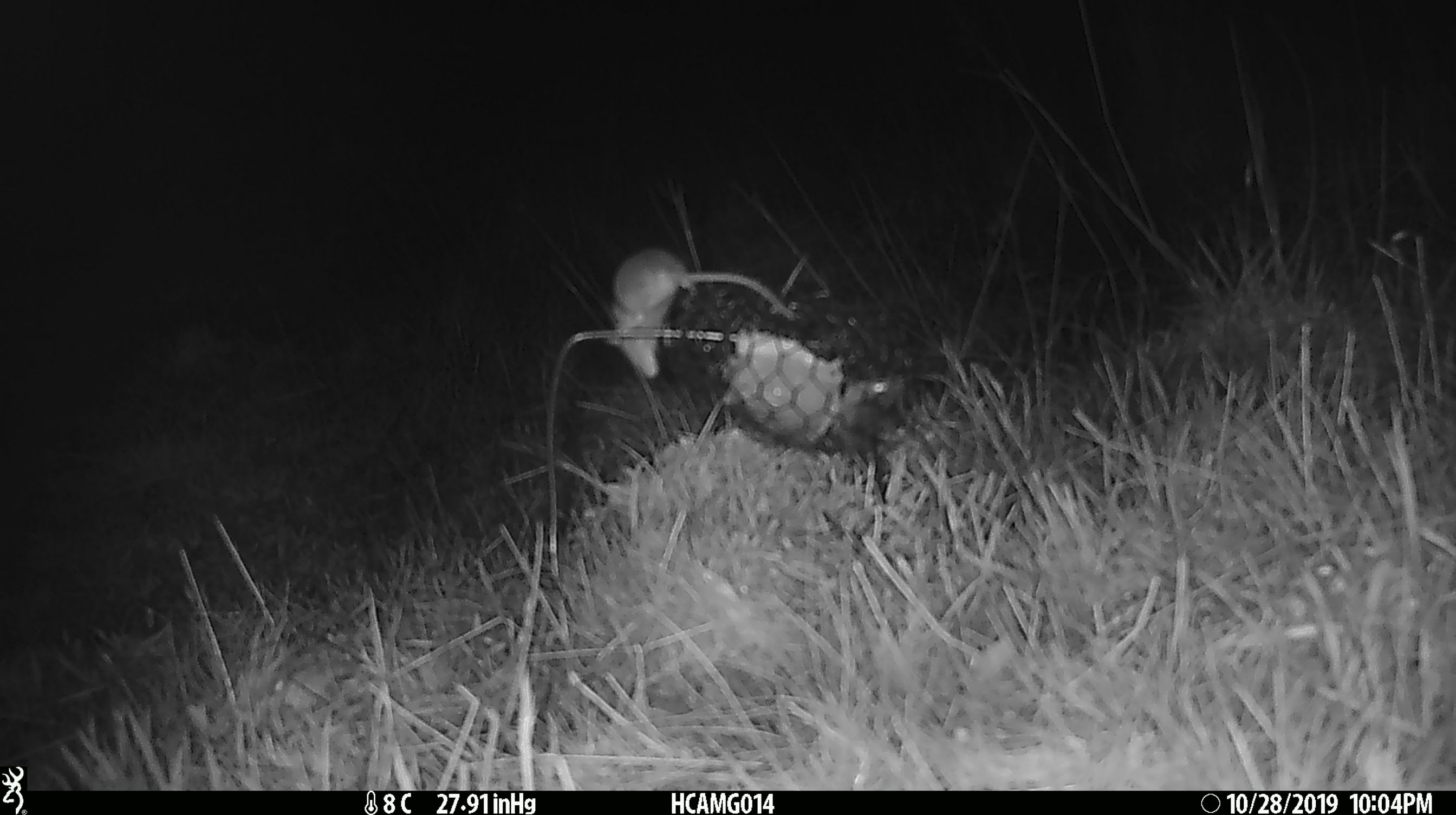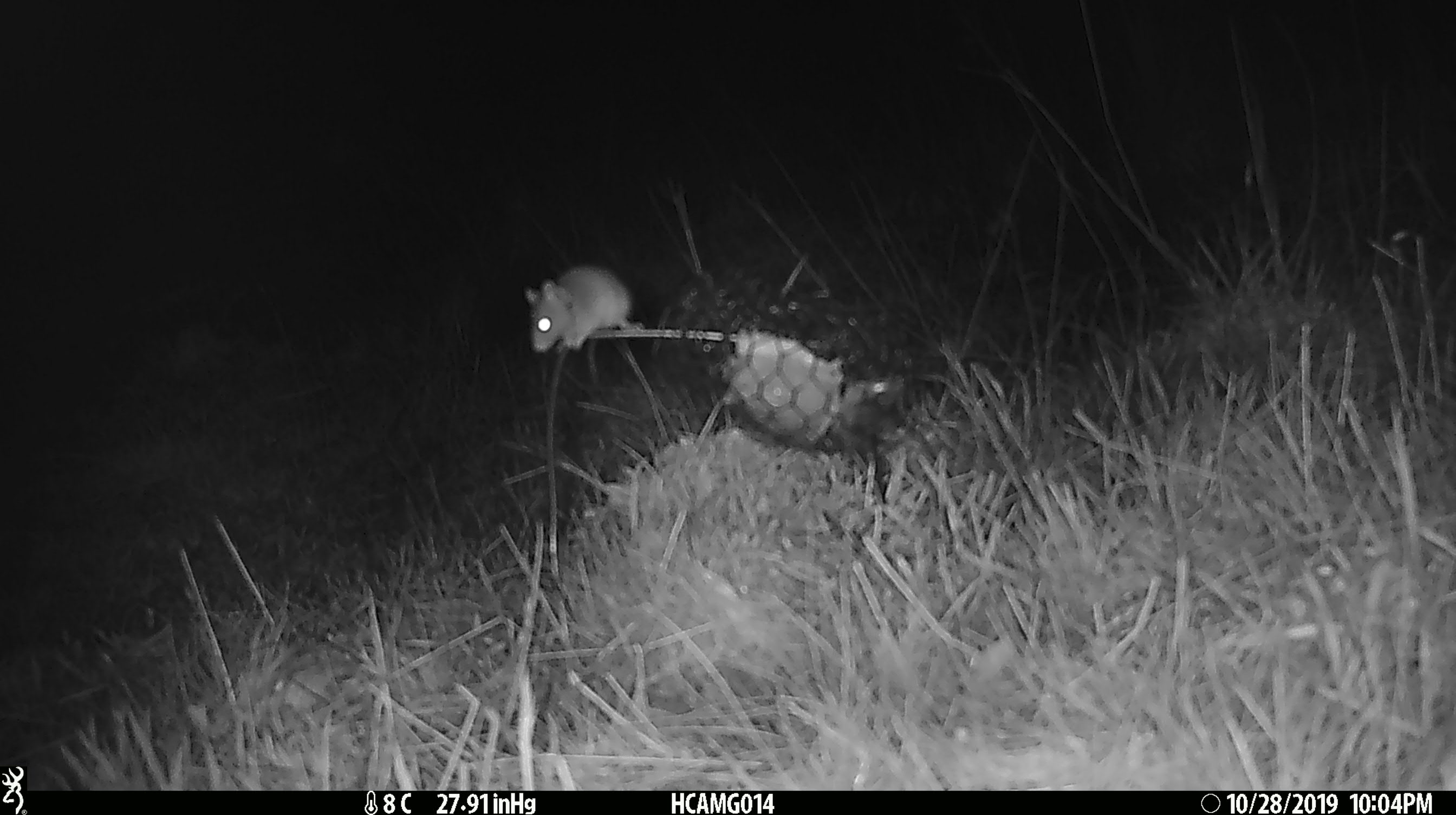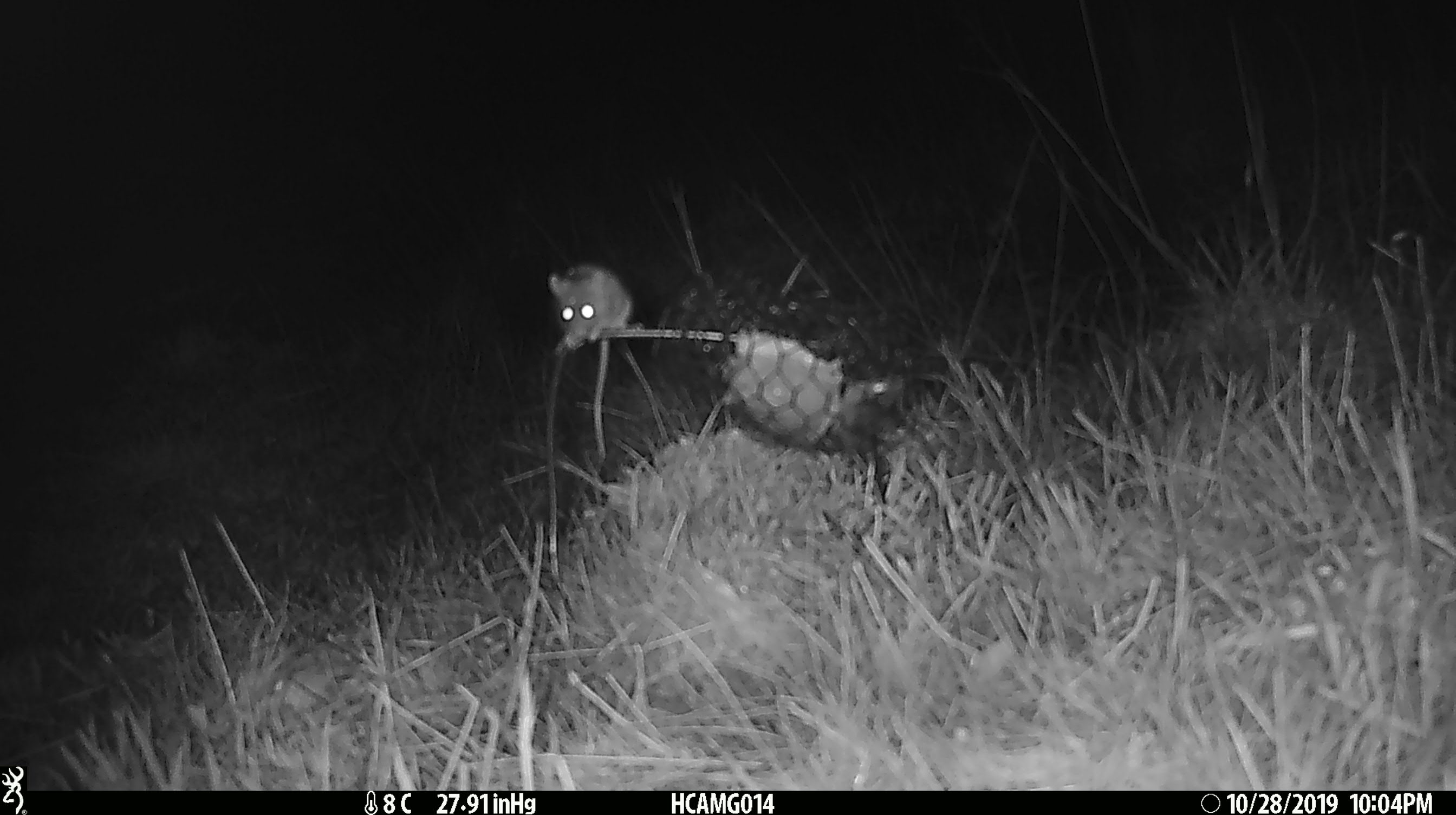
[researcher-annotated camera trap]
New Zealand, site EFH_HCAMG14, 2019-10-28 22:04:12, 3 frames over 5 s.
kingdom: Animalia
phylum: Chordata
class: Mammalia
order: Rodentia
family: Muridae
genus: Mus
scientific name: Mus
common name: mouse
Mouse (Mus).